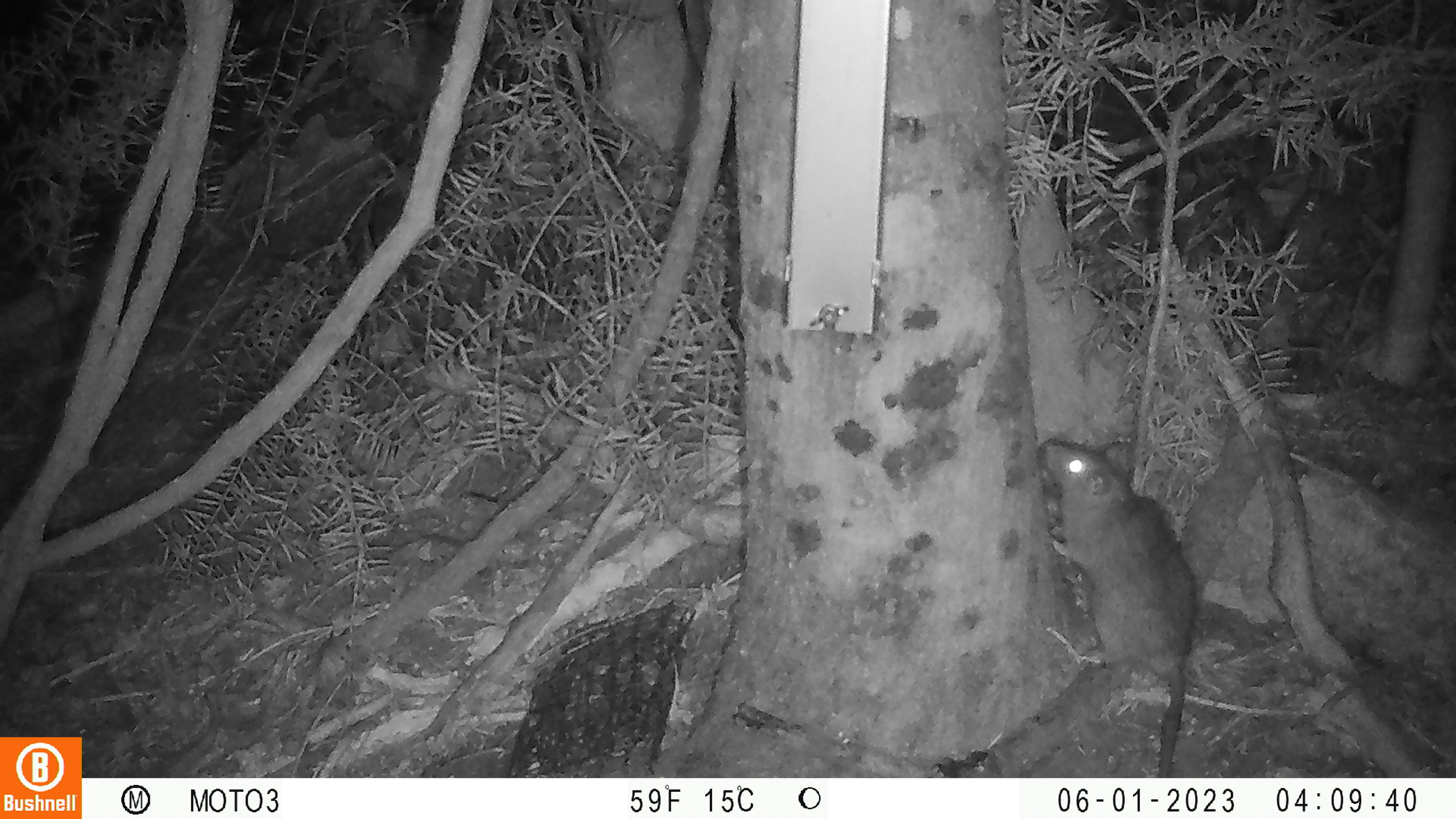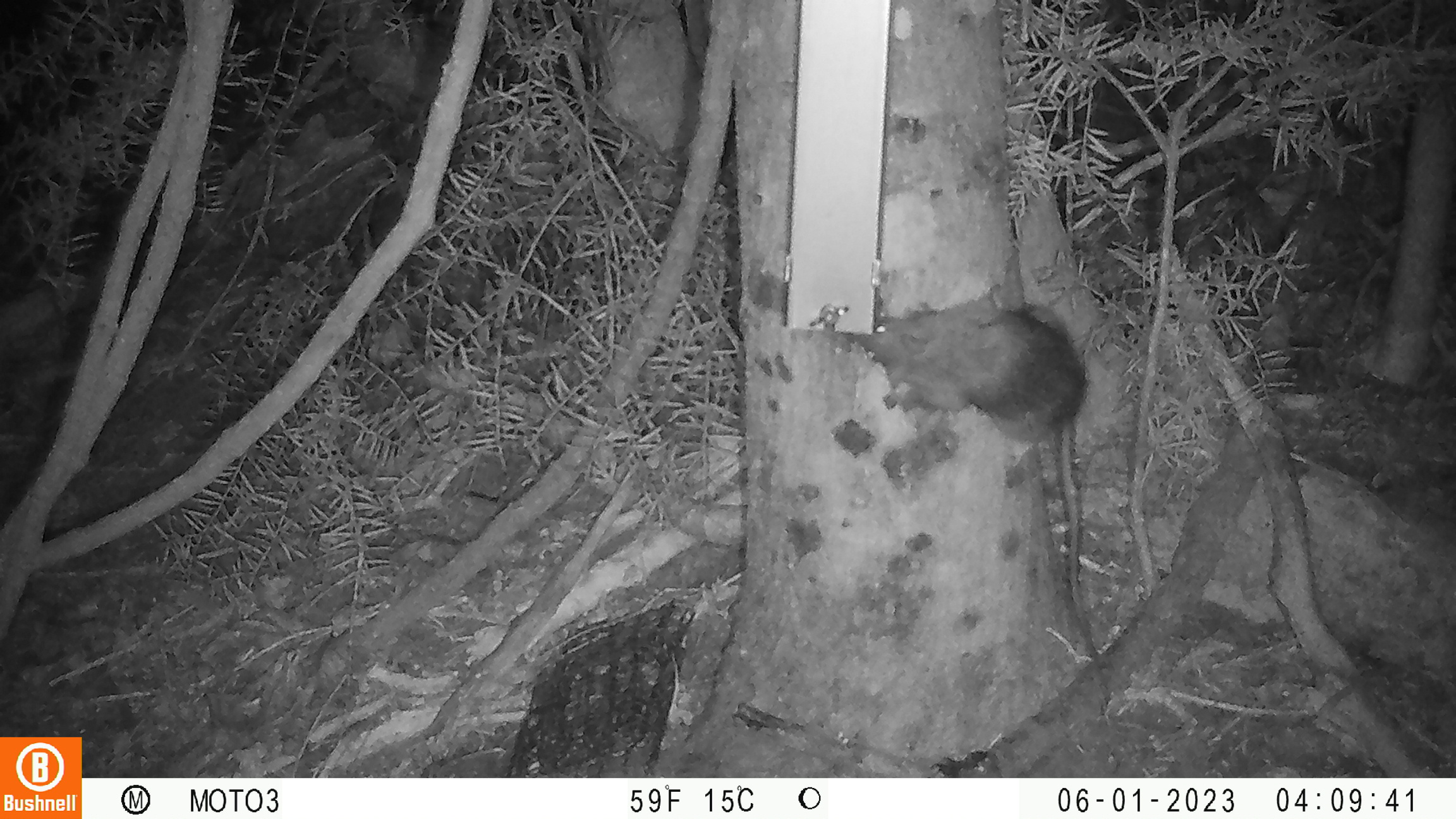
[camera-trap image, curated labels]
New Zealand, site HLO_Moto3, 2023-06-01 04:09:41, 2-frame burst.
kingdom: Animalia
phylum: Chordata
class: Mammalia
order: Rodentia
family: Muridae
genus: Rattus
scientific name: Rattus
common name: rat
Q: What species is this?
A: Rat (Rattus).